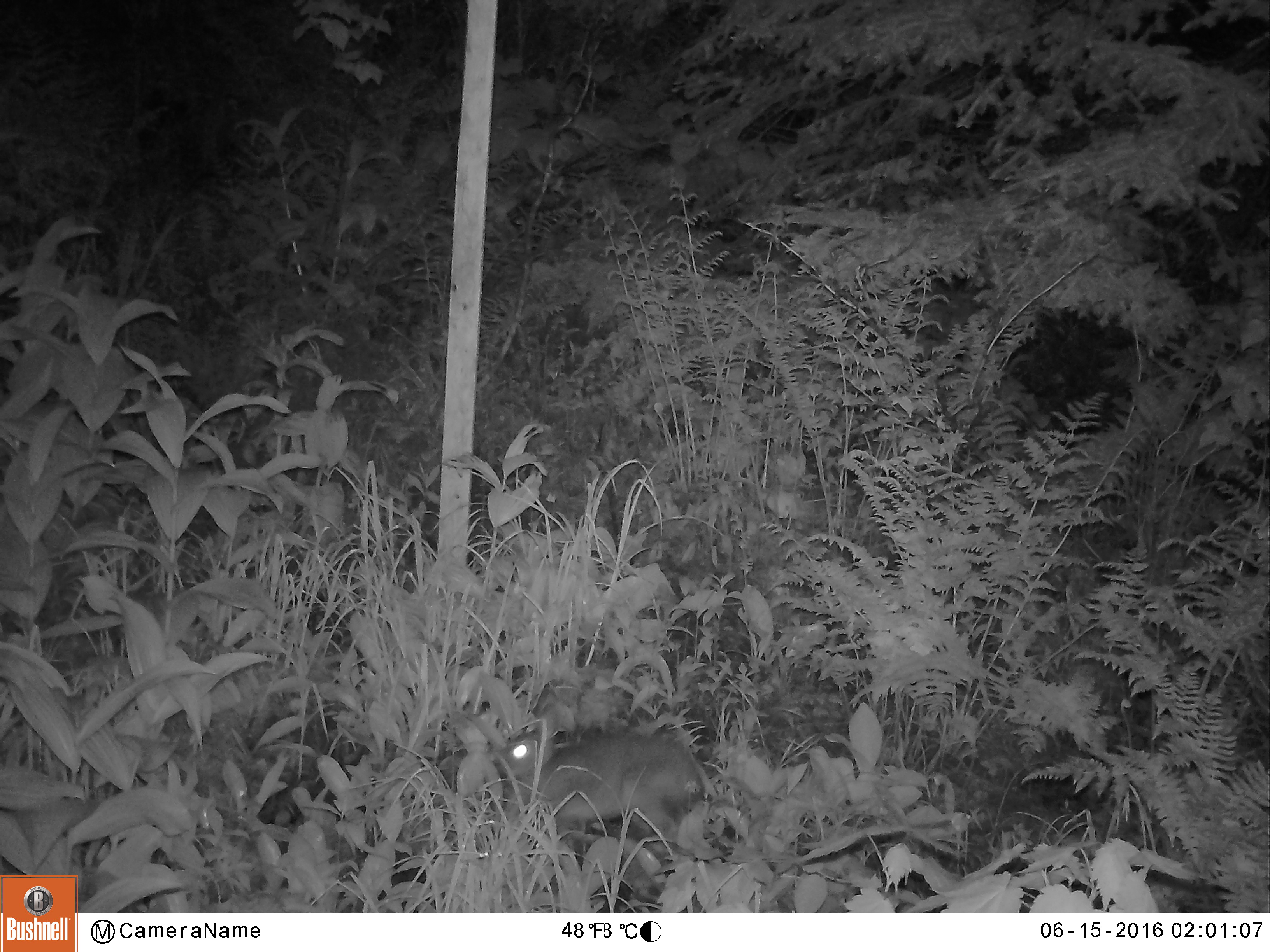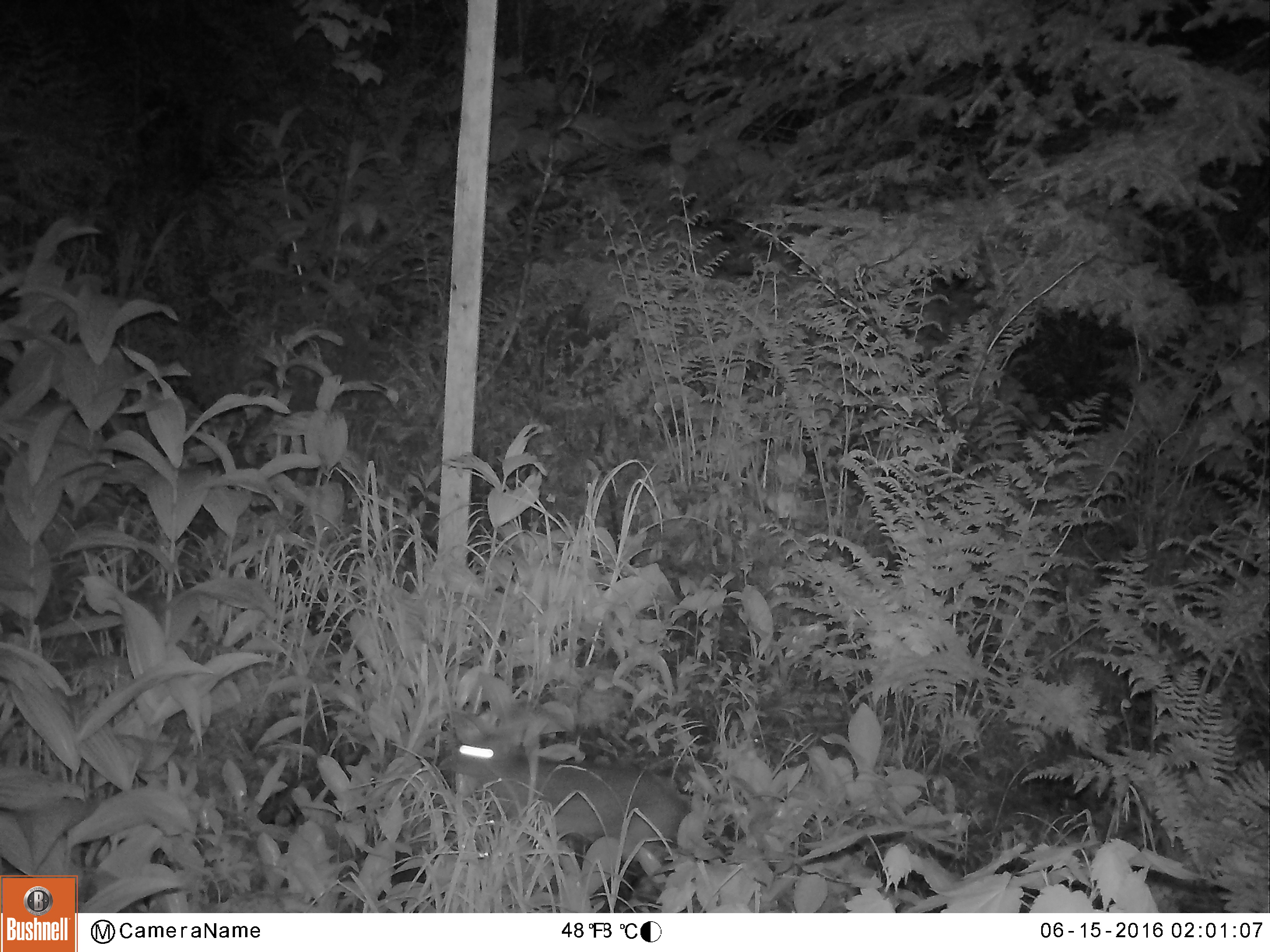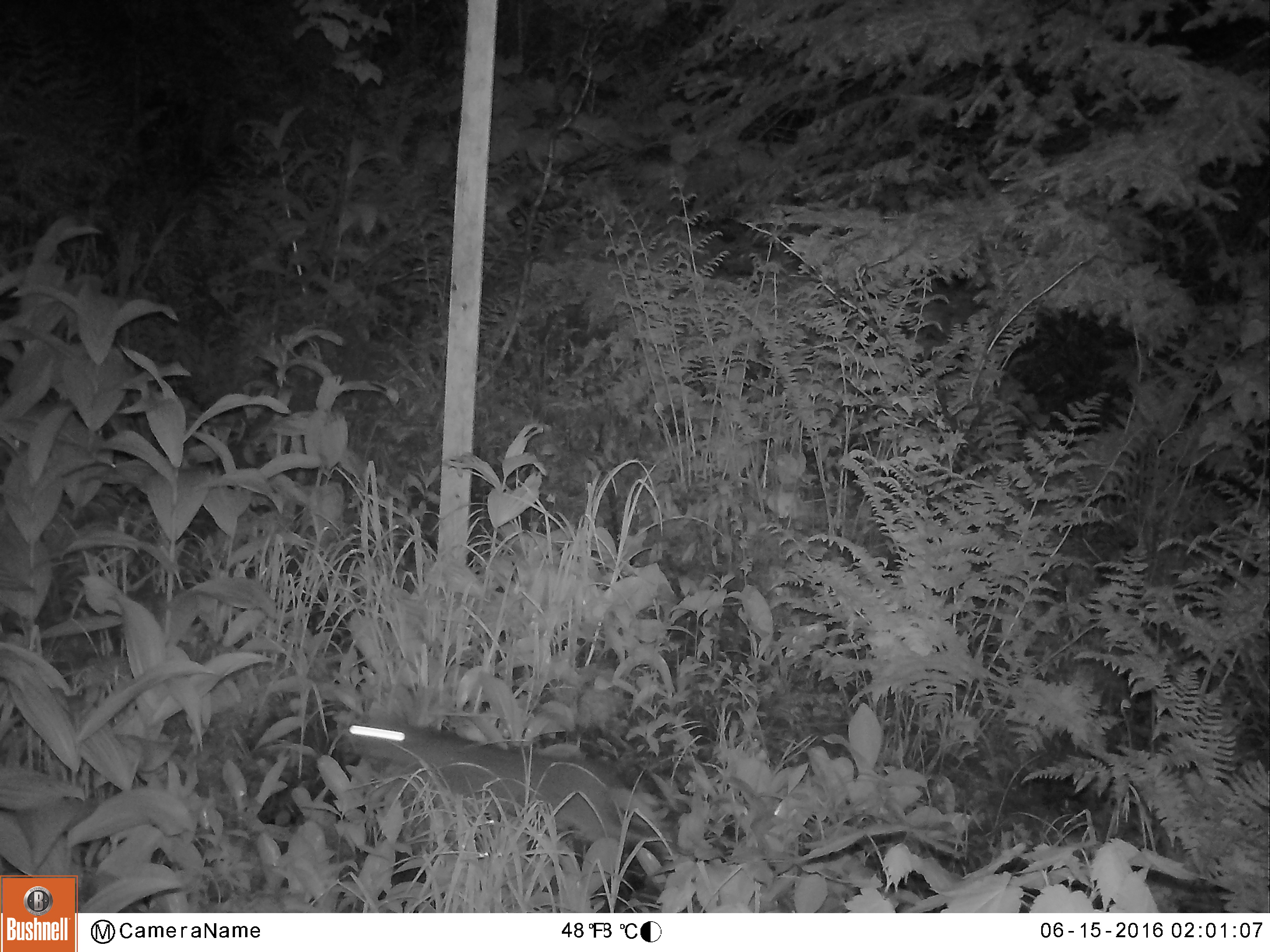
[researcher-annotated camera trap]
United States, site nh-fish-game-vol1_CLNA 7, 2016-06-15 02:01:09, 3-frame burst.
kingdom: Animalia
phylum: Chordata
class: Mammalia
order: Lagomorpha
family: Leporidae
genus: Lepus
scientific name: Lepus americanus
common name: snowshoe hare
Snowshoe hare (Lepus americanus).